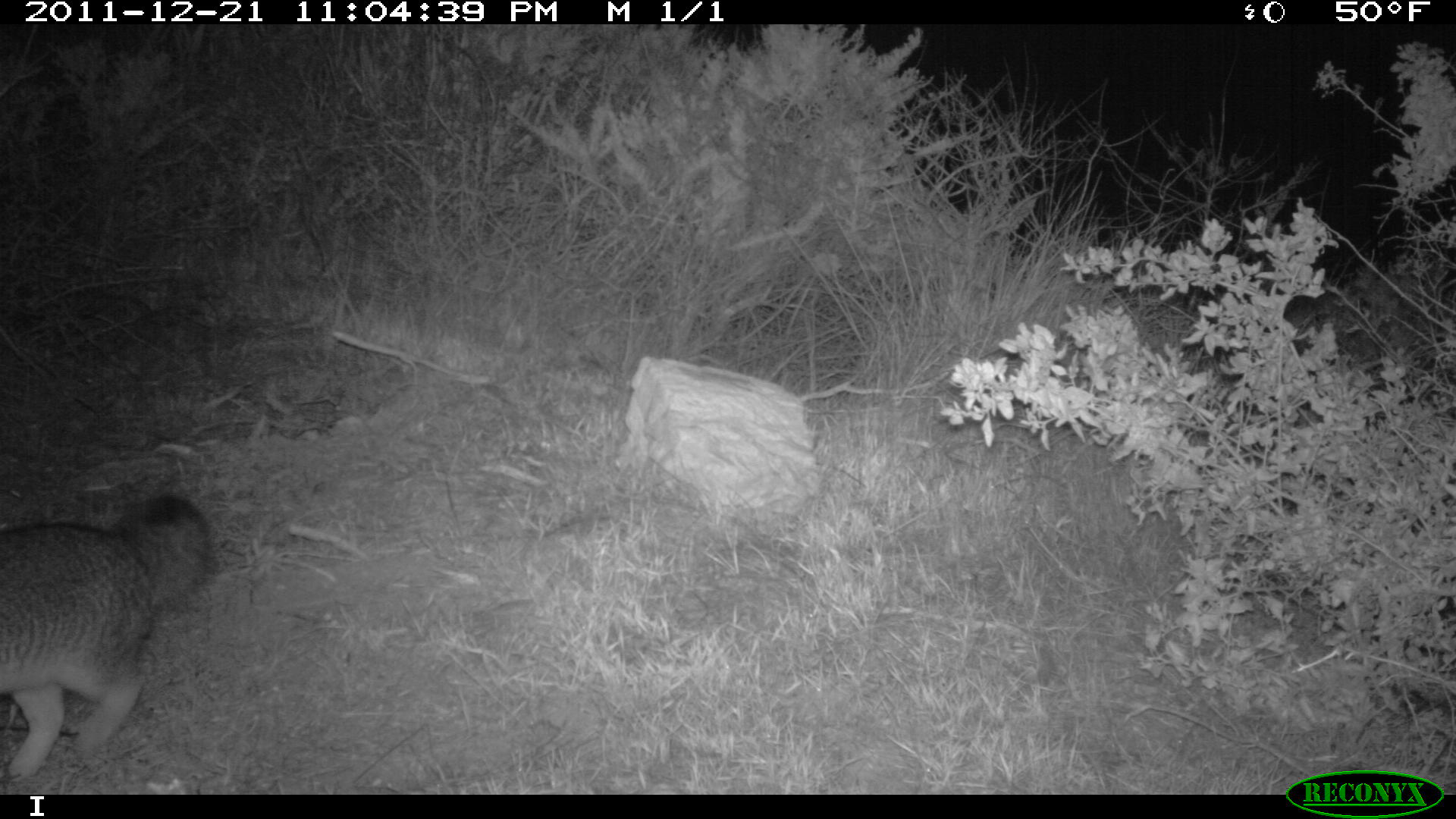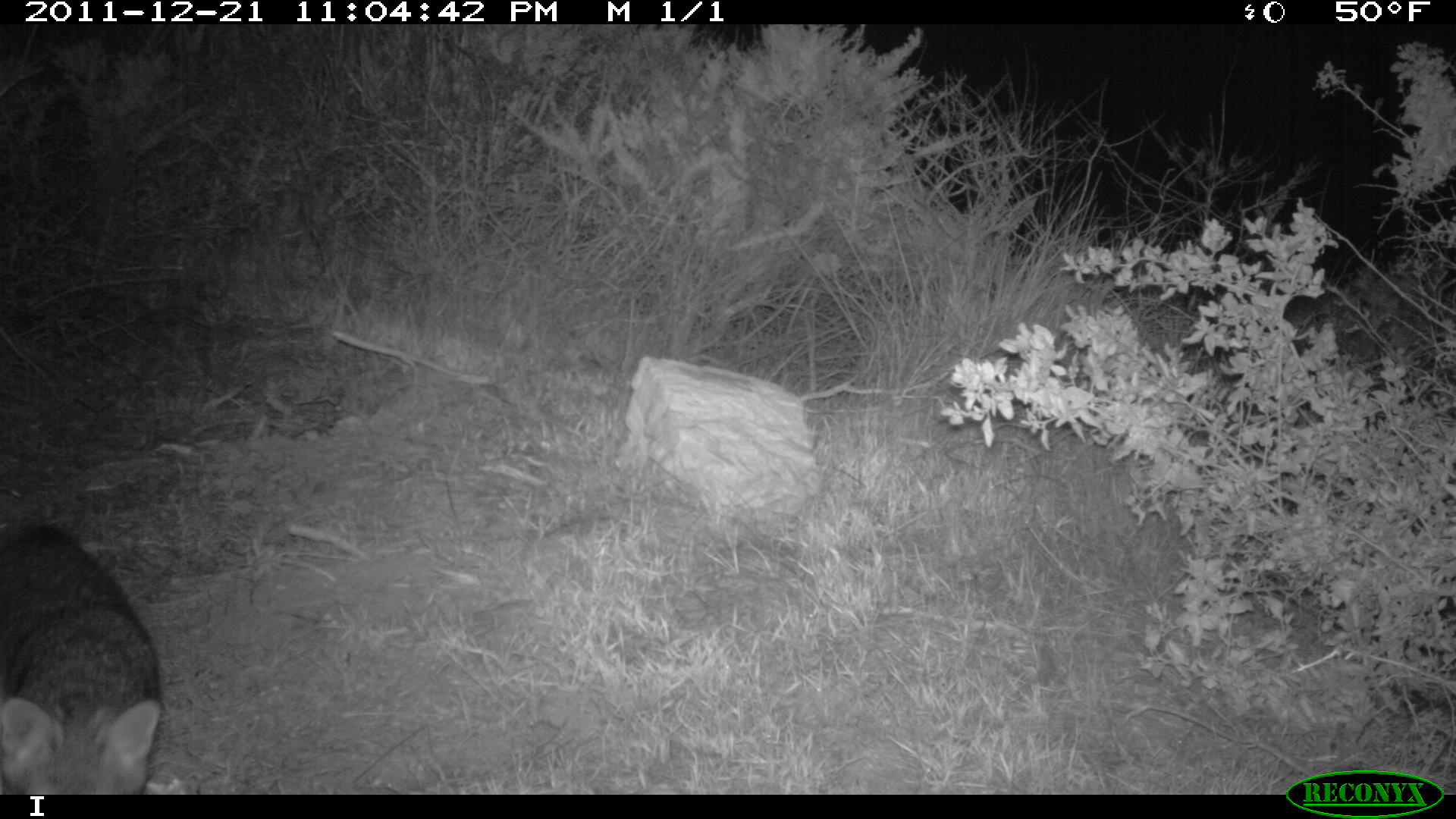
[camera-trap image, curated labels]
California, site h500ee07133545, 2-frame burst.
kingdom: Animalia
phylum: Chordata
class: Mammalia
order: Carnivora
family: Canidae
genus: Urocyon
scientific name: Urocyon littoralis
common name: island fox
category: fox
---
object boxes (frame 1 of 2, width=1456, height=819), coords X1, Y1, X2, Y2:
fox: 0, 490, 207, 782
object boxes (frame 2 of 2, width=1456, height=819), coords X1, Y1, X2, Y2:
fox: 0, 523, 159, 795